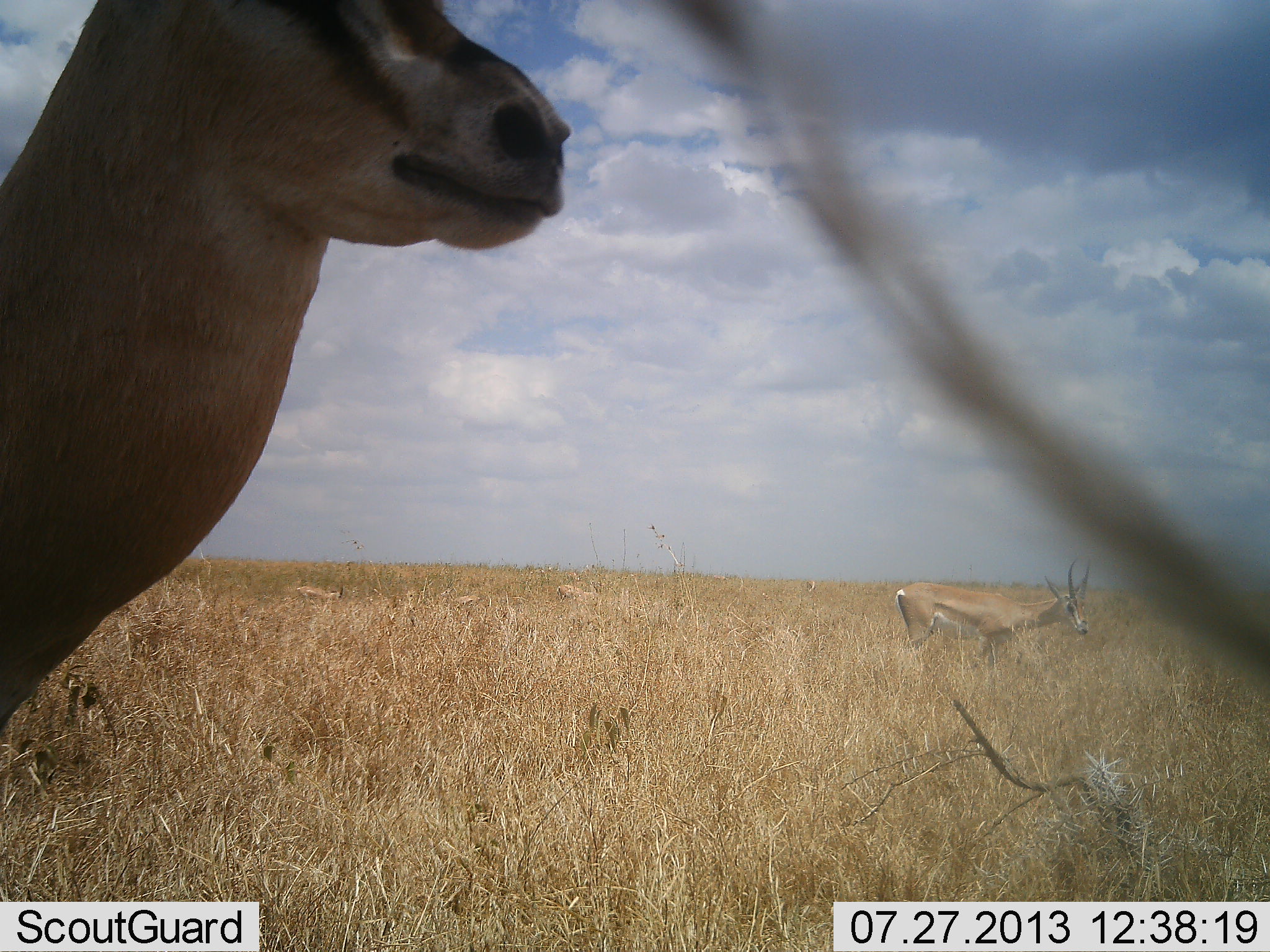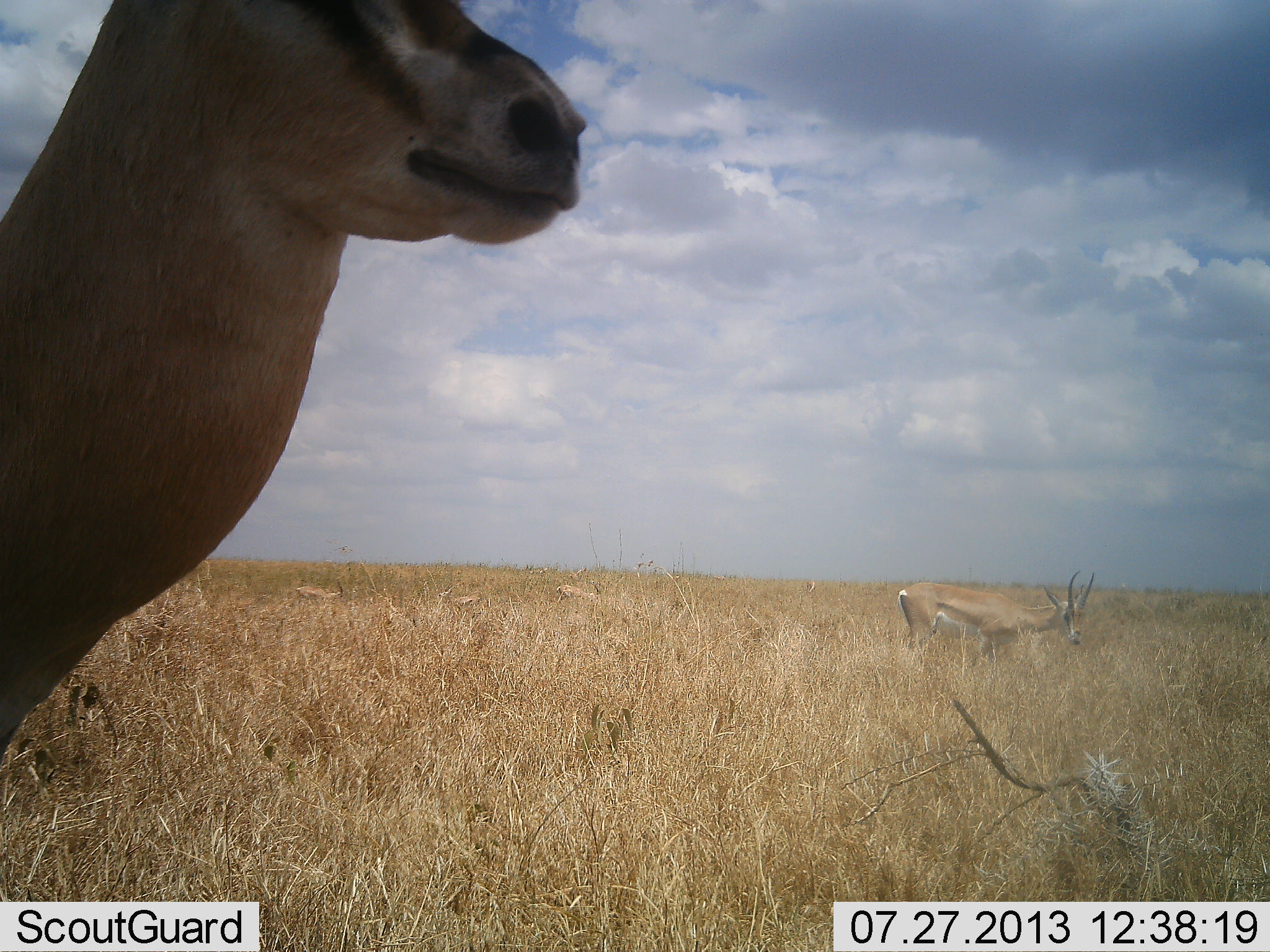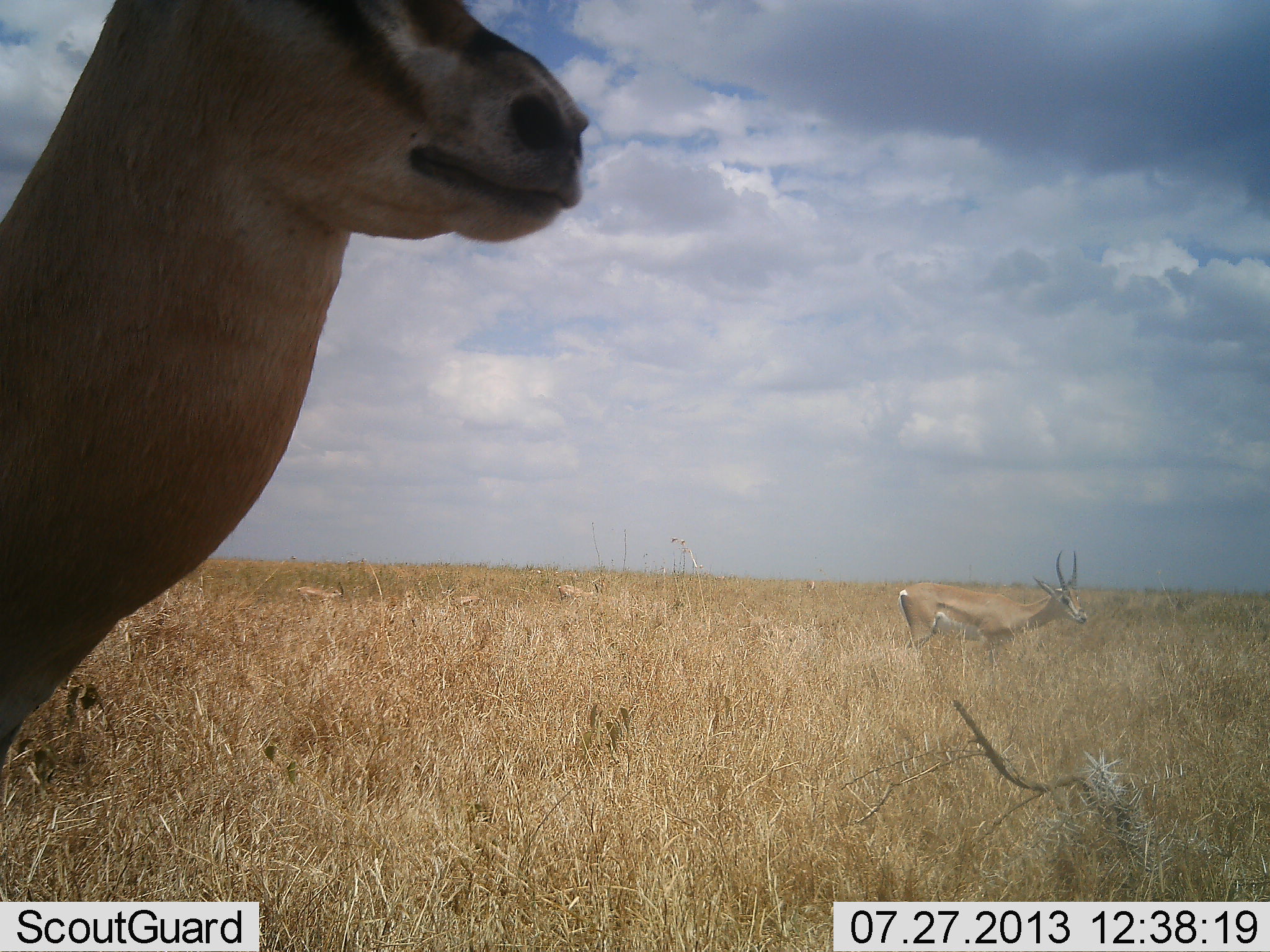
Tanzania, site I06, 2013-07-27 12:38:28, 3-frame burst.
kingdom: Animalia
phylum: Chordata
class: Mammalia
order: Artiodactyla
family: Bovidae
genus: Nanger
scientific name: Nanger granti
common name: grant's gazelle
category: gazellegrants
Gazellegrants (grant's gazelle) (Nanger granti), count 4. Behavior (volunteer vote fractions): standing 93%, resting 4%, moving 7%, interacting 0%. Young present (vote fraction): 7%. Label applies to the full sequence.